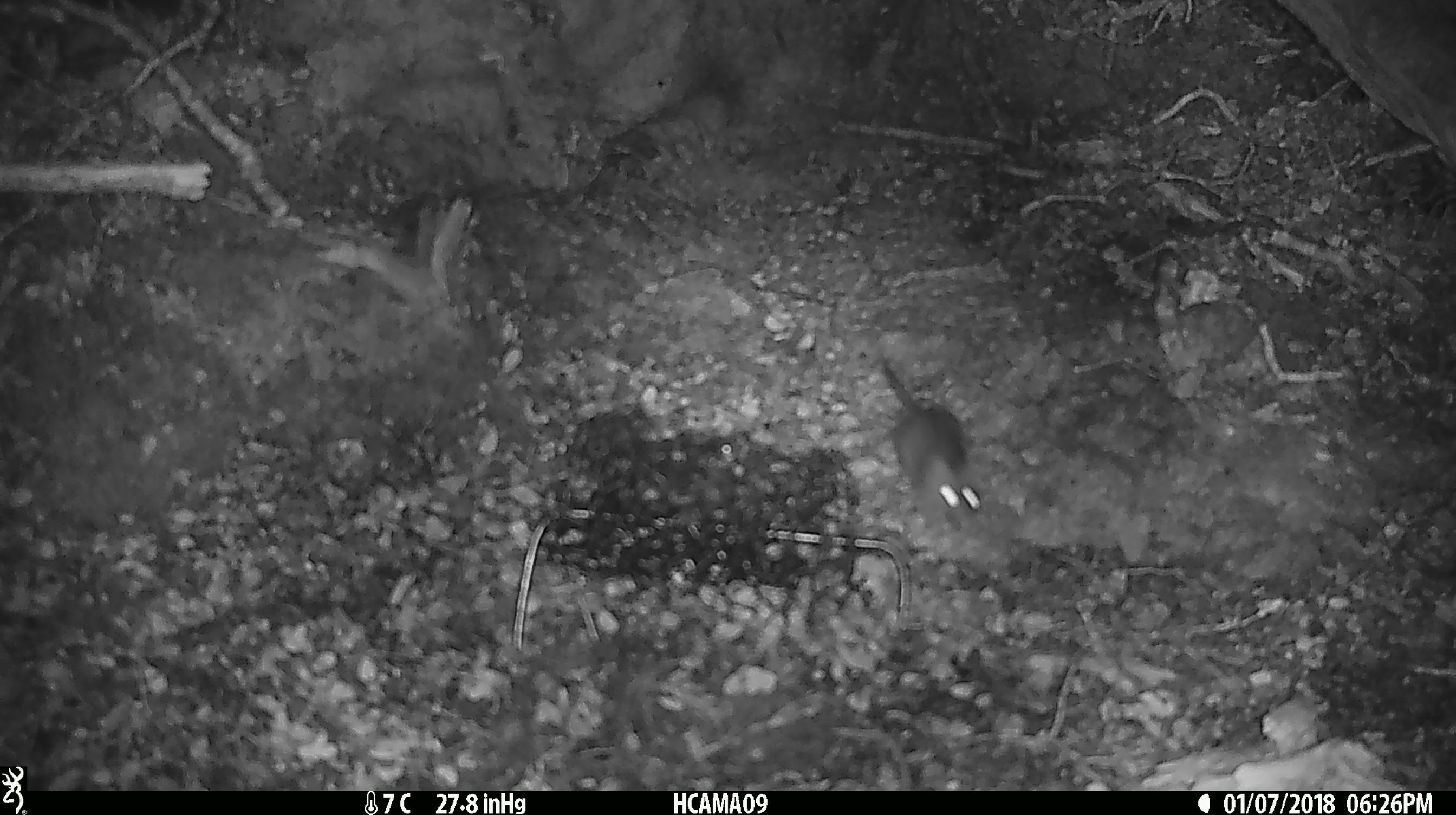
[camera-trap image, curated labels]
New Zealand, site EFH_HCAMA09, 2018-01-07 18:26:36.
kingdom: Animalia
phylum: Chordata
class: Mammalia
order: Rodentia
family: Muridae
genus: Mus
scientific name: Mus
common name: mouse